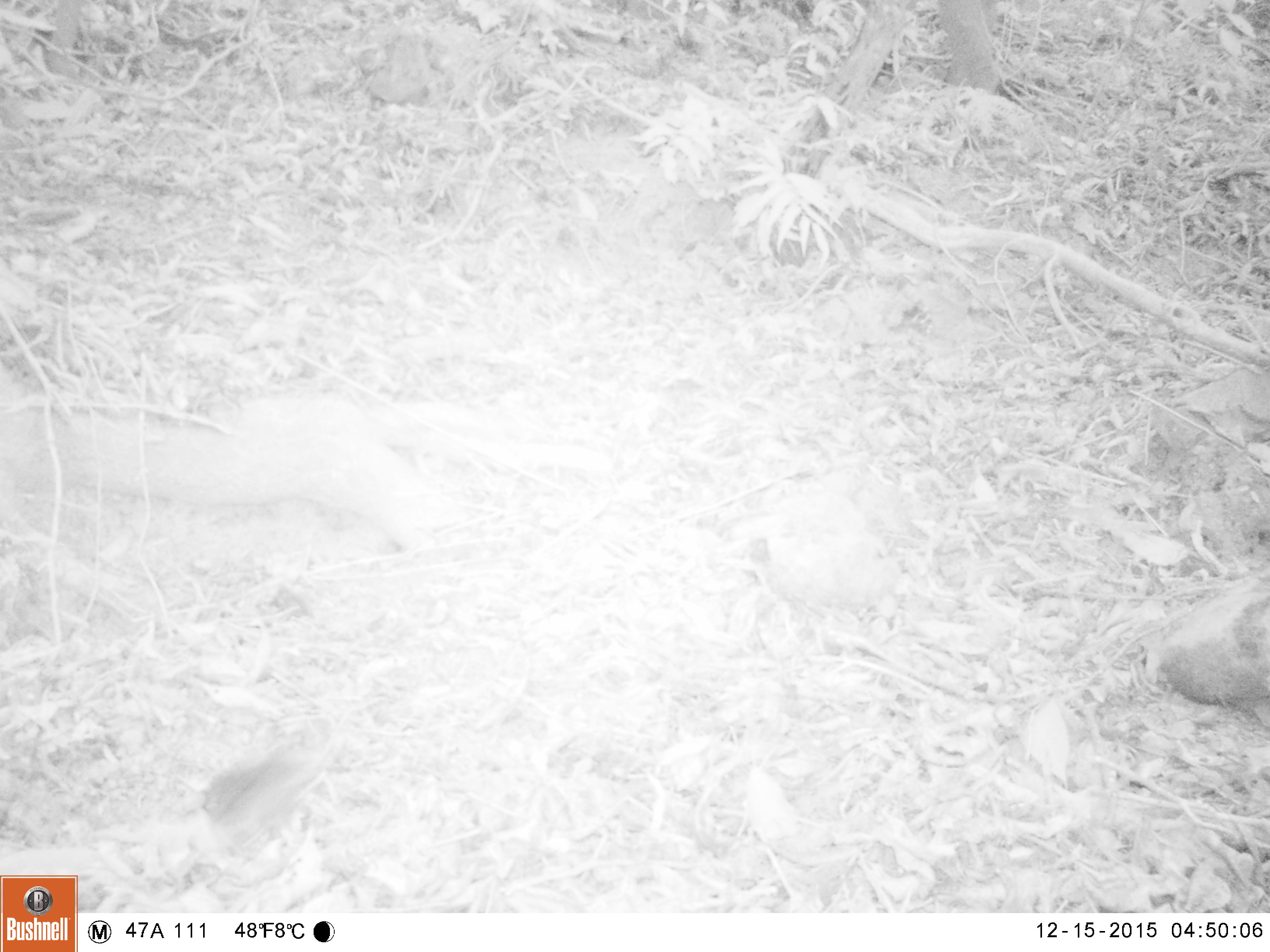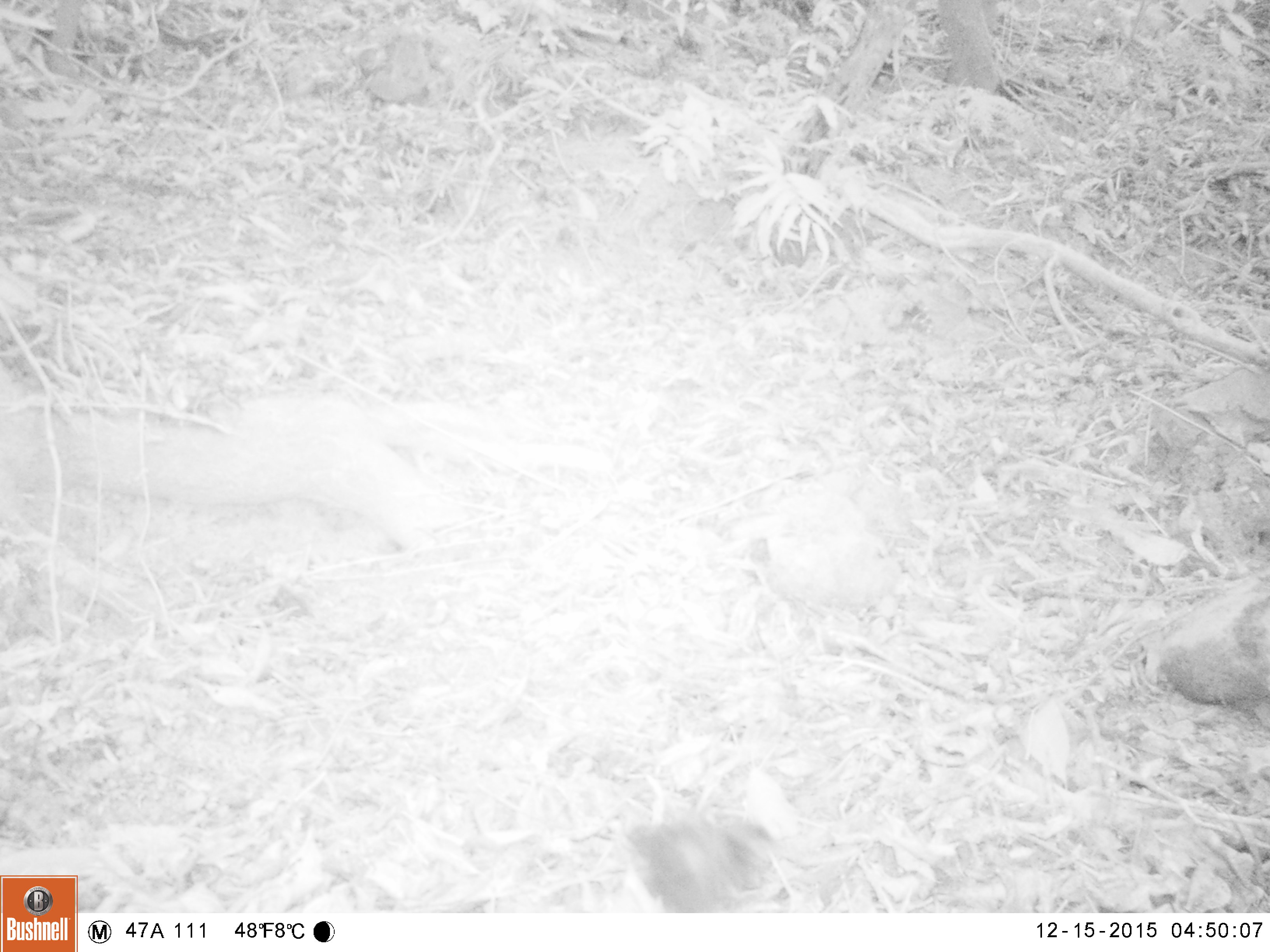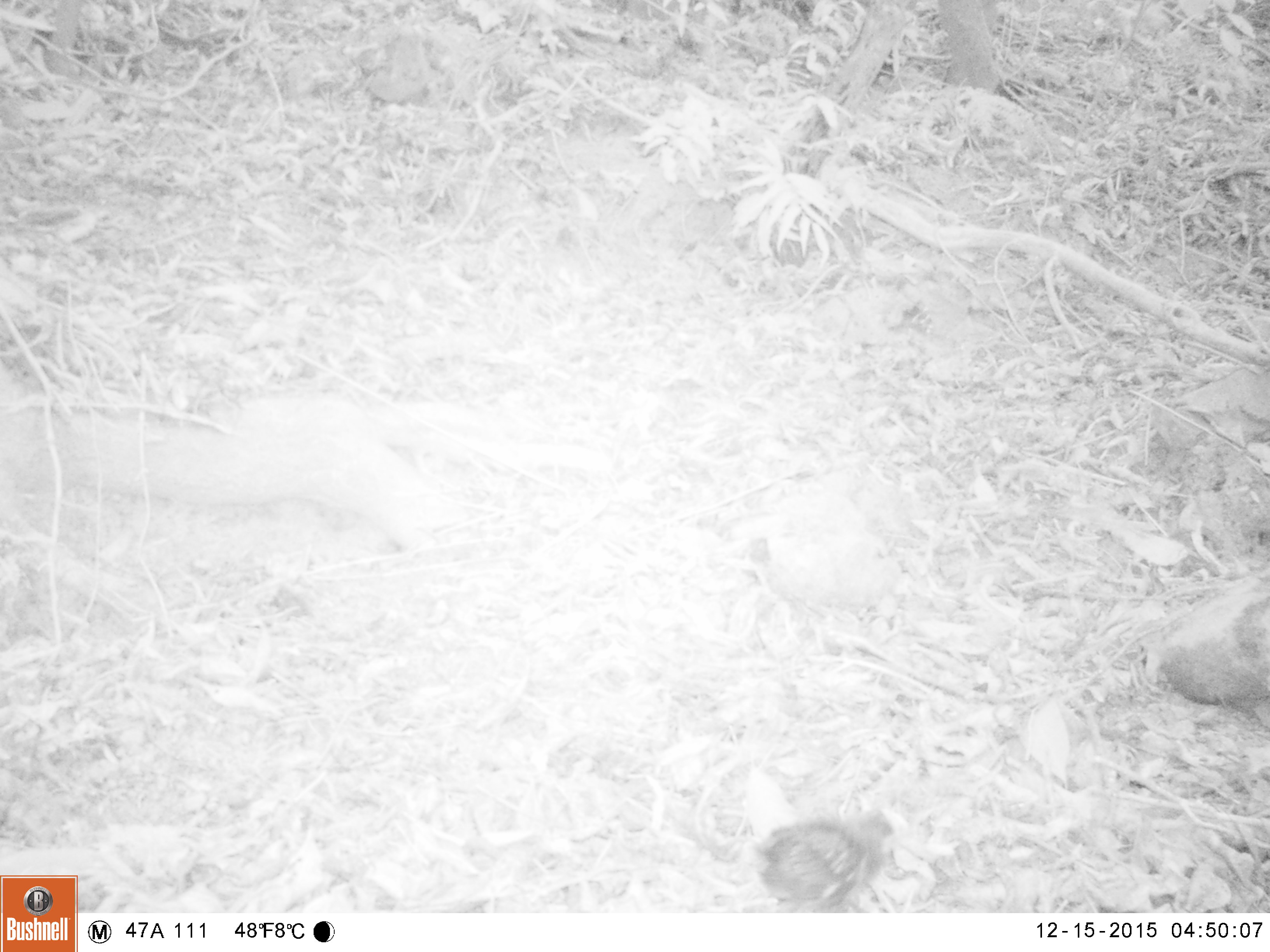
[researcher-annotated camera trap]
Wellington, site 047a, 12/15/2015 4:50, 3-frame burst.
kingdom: Animalia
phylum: Chordata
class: Aves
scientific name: Aves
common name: bird